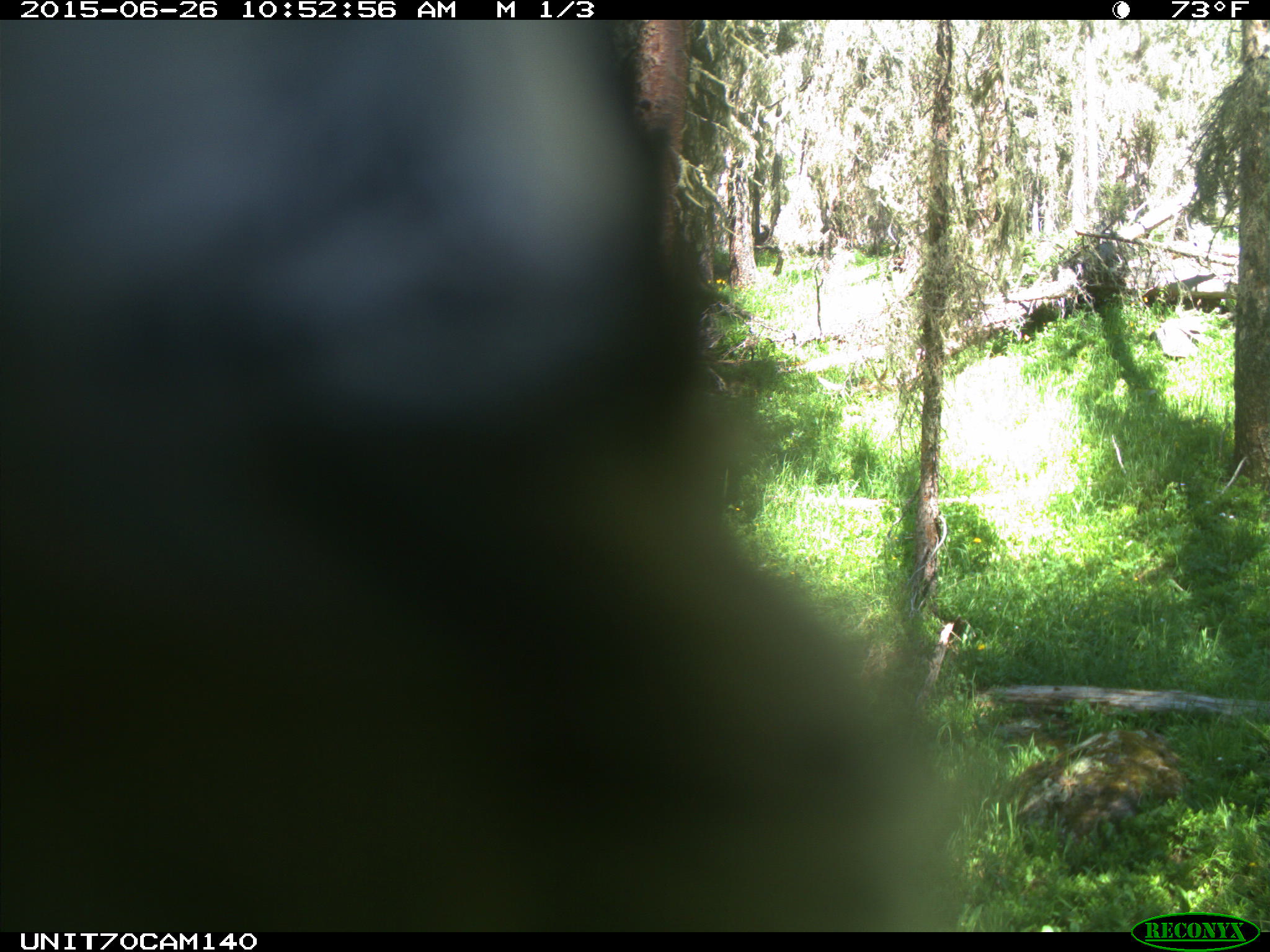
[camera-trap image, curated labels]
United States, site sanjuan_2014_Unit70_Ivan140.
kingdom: Animalia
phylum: Chordata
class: Aves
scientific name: Aves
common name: birds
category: unidentified bird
Unidentified bird (birds) (Aves).